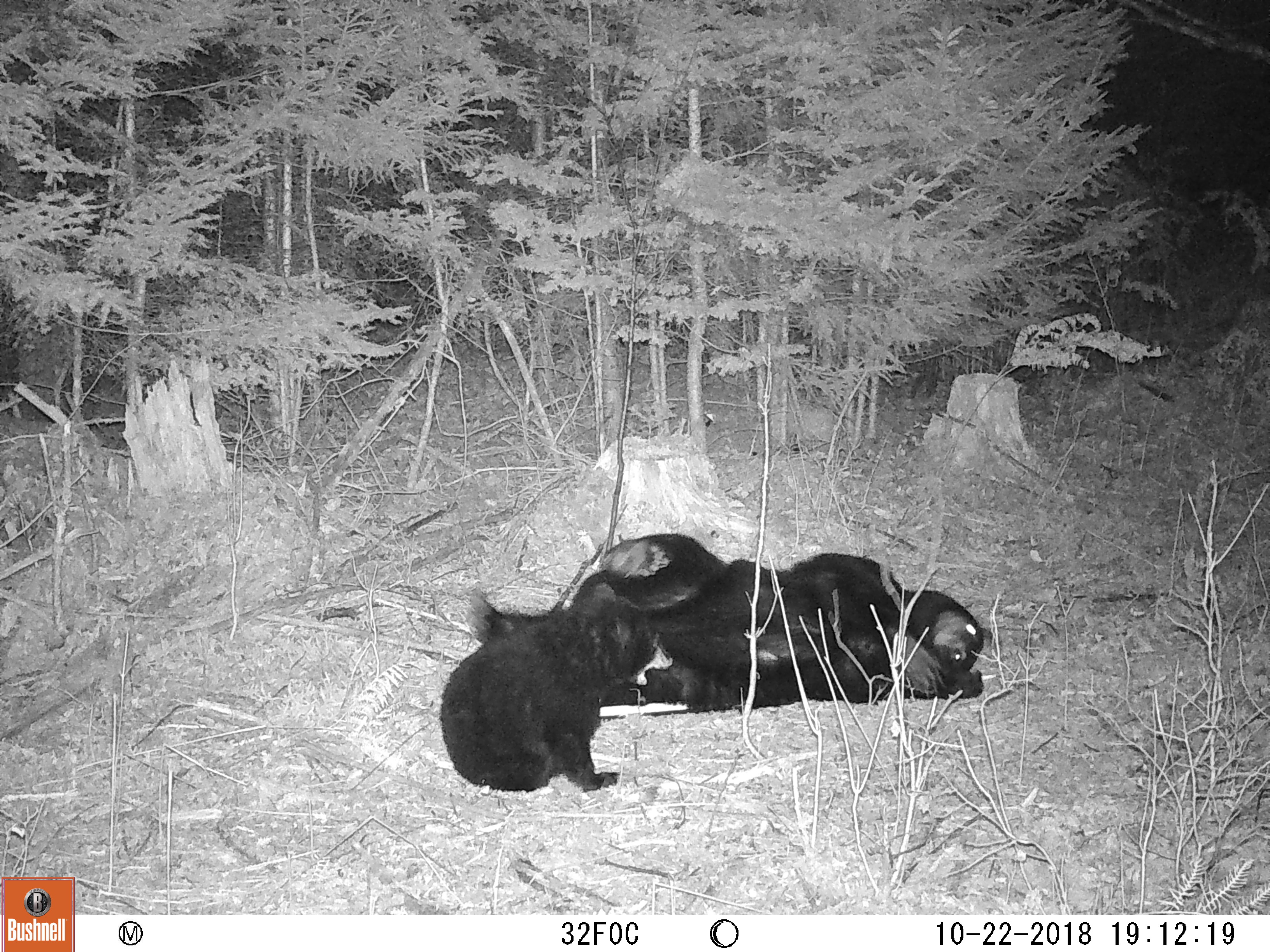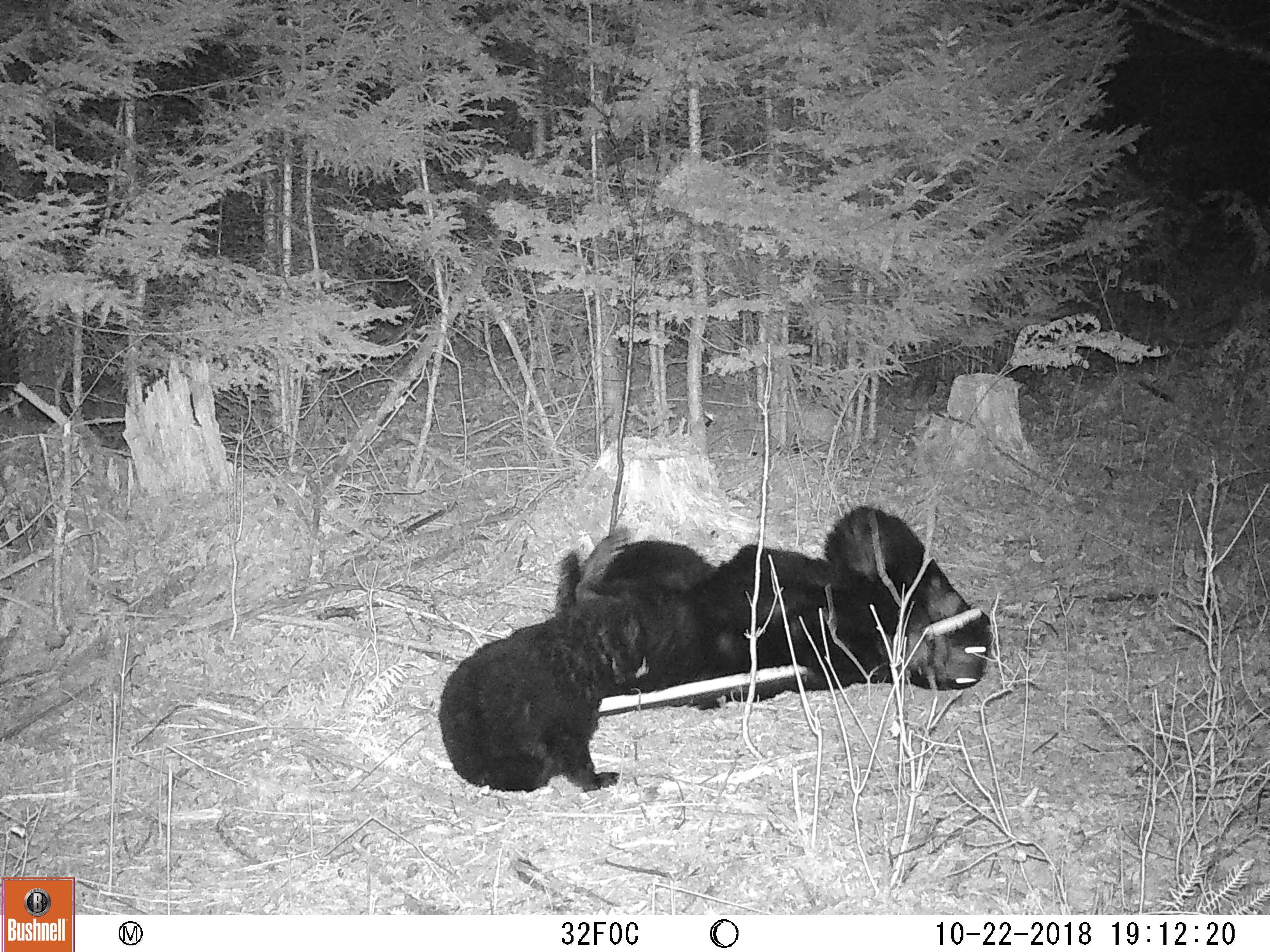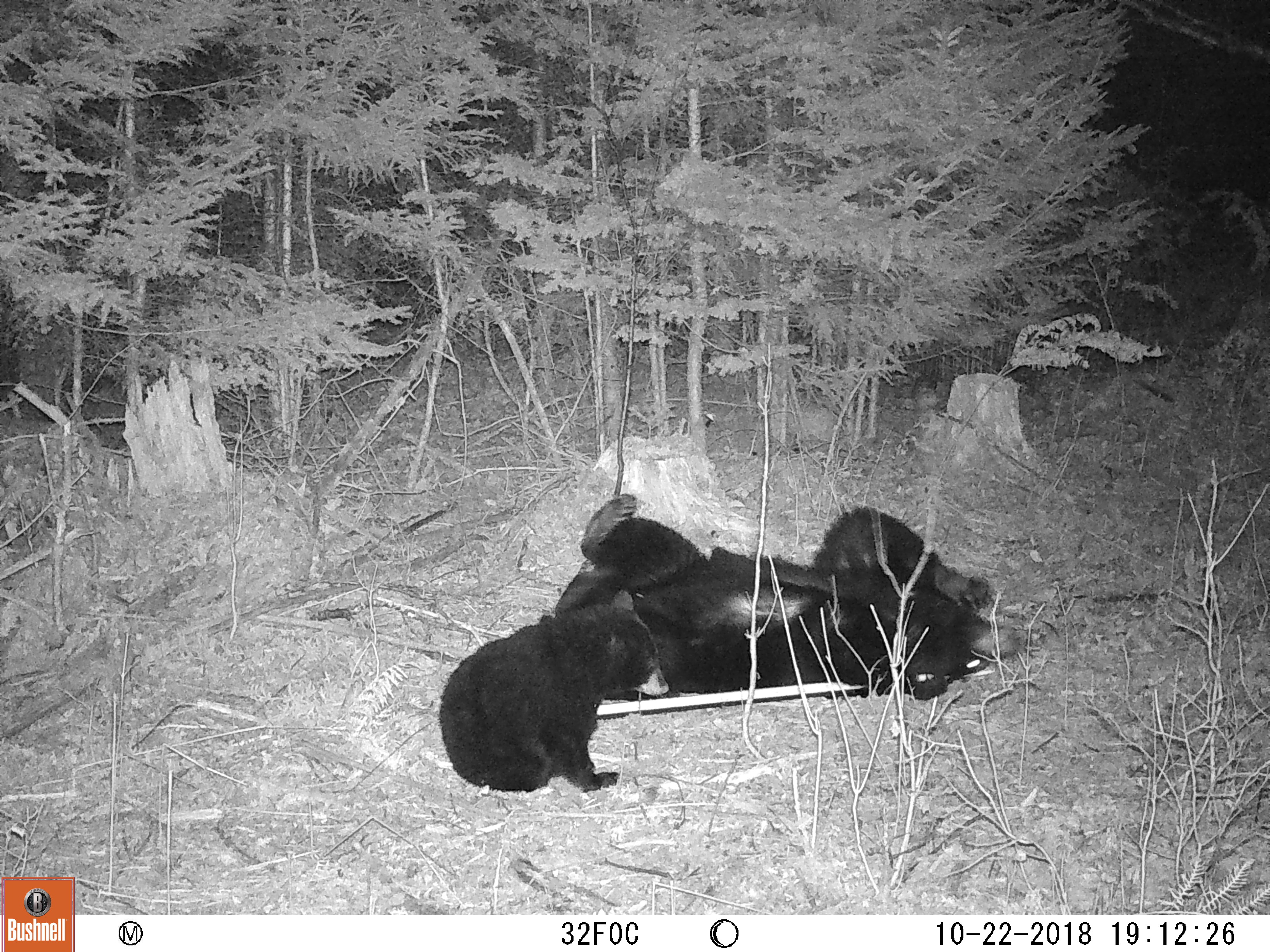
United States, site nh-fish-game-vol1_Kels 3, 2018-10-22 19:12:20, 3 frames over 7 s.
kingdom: Animalia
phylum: Chordata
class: Mammalia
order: Carnivora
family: Ursidae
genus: Ursus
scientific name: Ursus americanus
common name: black bear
Black bear (Ursus americanus).